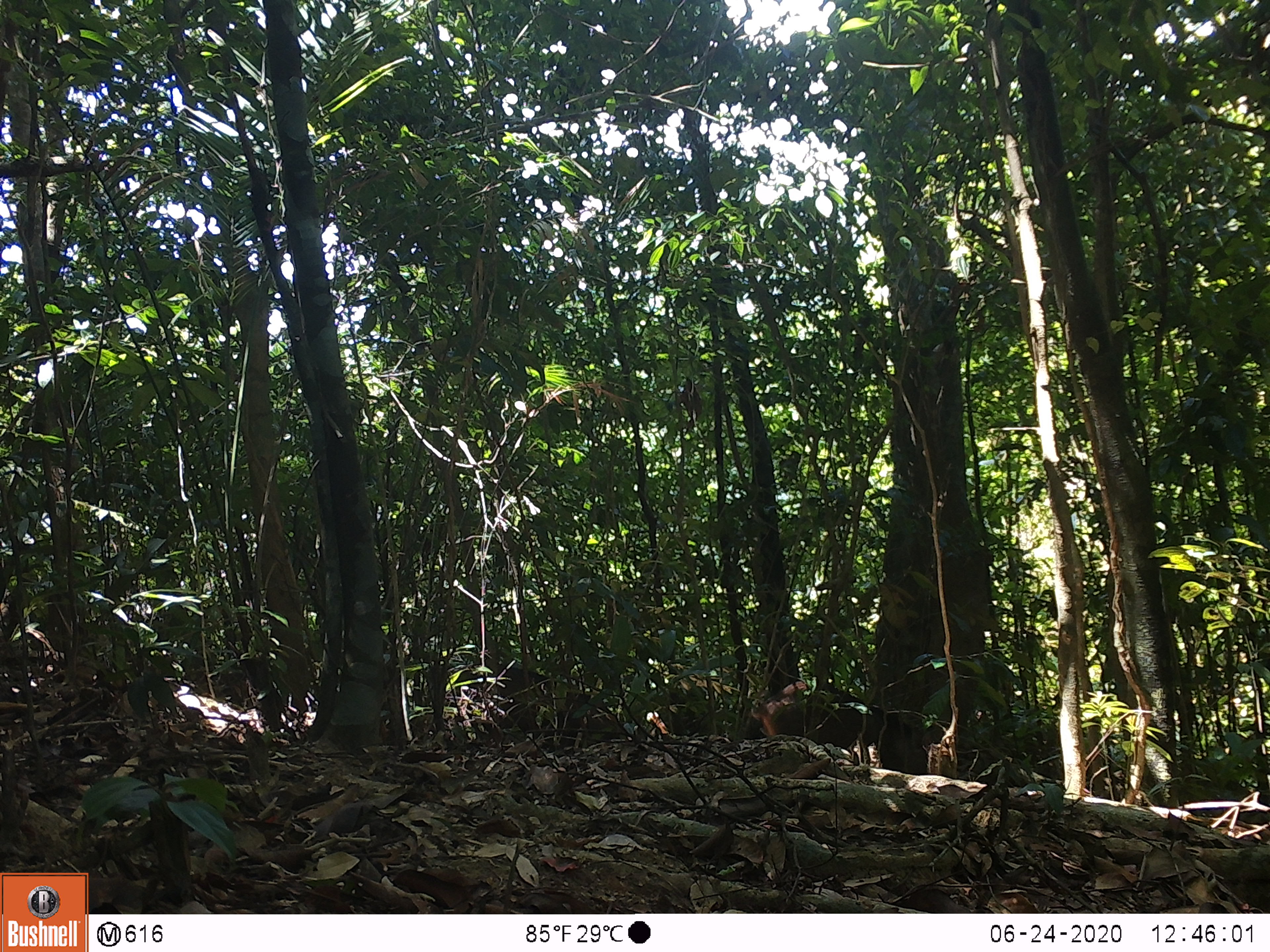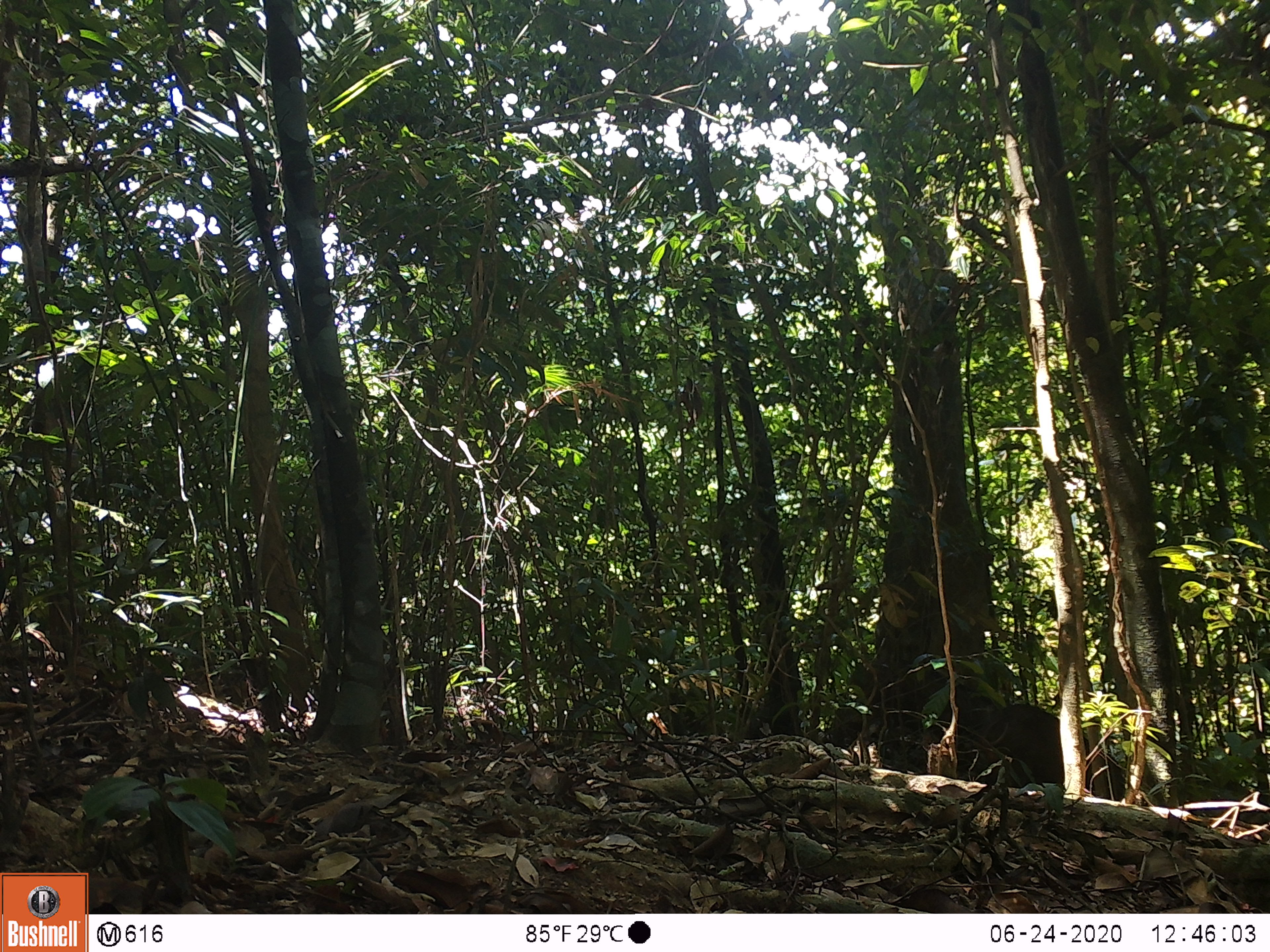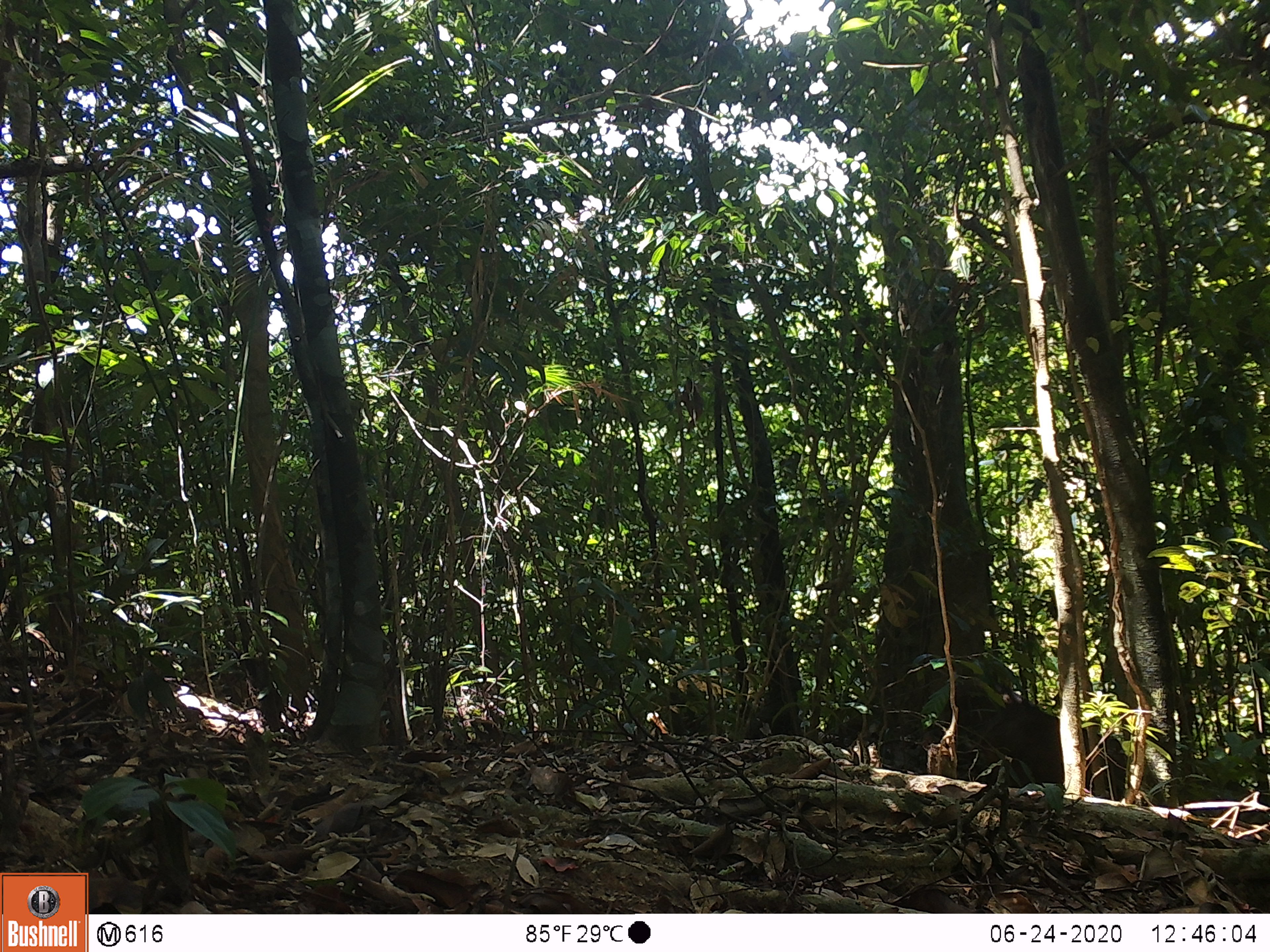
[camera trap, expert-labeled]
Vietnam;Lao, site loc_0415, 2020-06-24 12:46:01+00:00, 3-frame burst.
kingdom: Animalia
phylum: Chordata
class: Mammalia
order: Artiodactyla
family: Suidae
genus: Sus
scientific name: Sus scrofa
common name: eurasian wild pig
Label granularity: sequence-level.